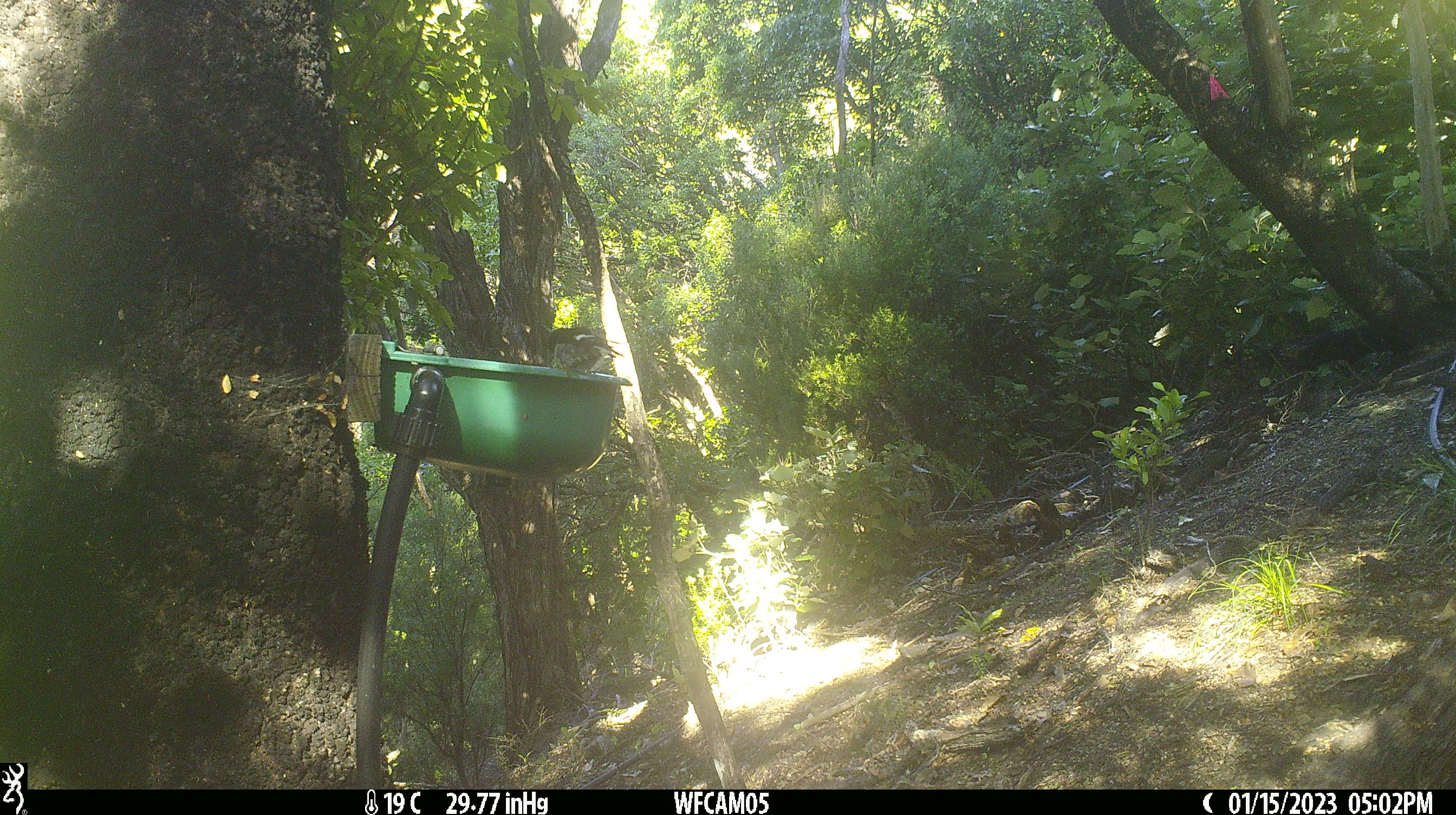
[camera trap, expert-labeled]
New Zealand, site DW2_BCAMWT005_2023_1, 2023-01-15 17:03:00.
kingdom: Animalia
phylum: Chordata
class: Aves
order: Passeriformes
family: Petroicidae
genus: Petroica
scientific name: Petroica macrocephala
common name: tomtit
Tomtit (Petroica macrocephala).